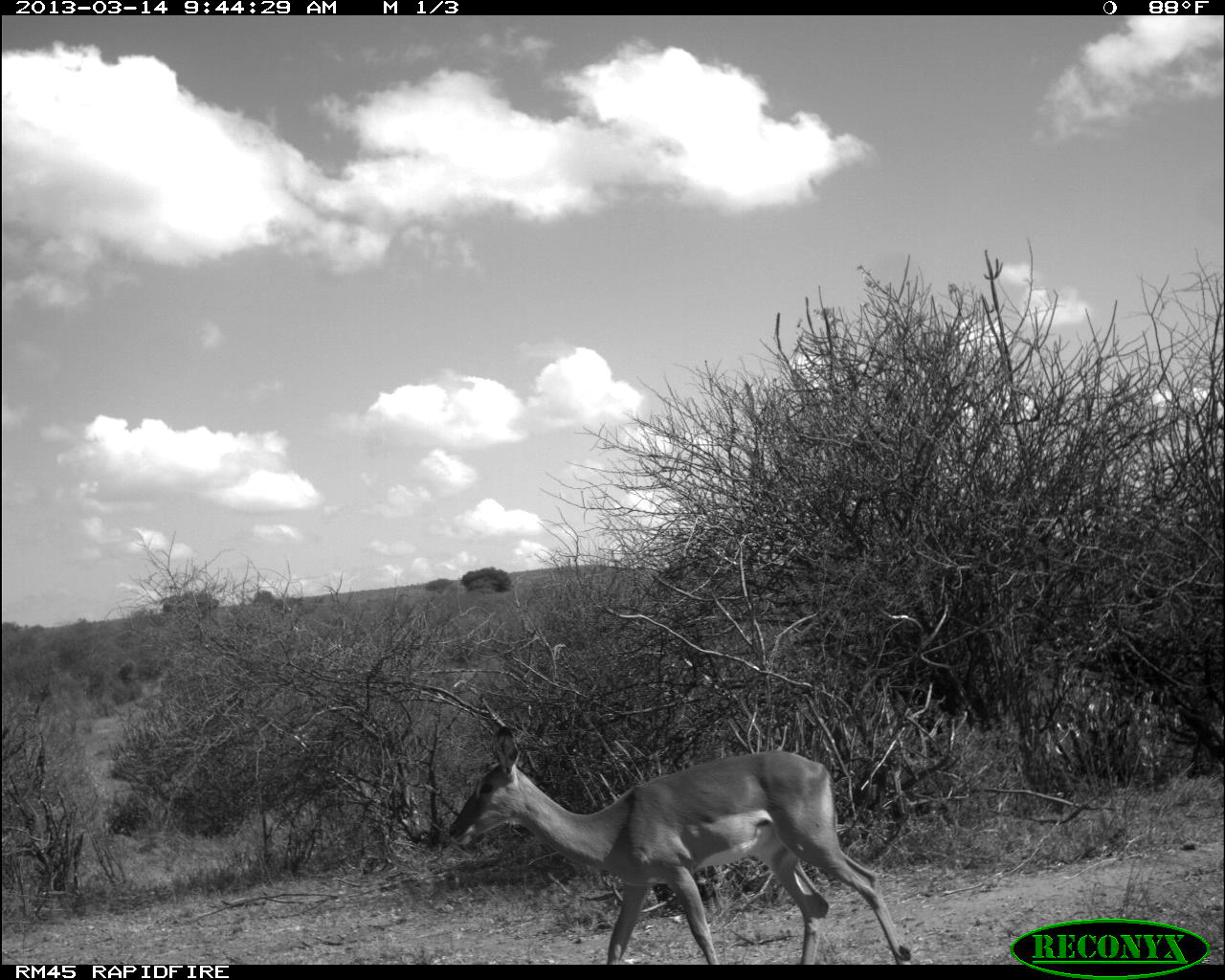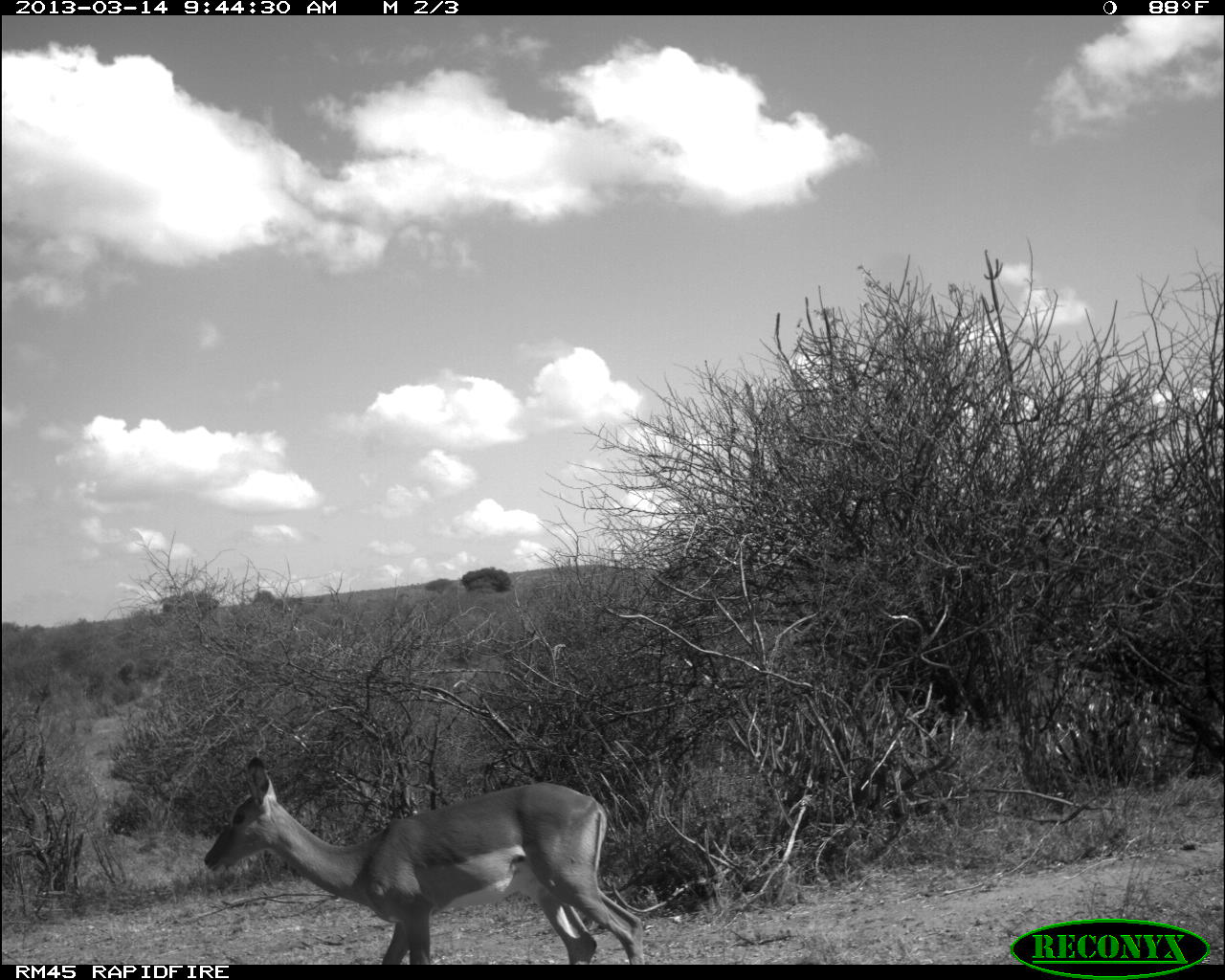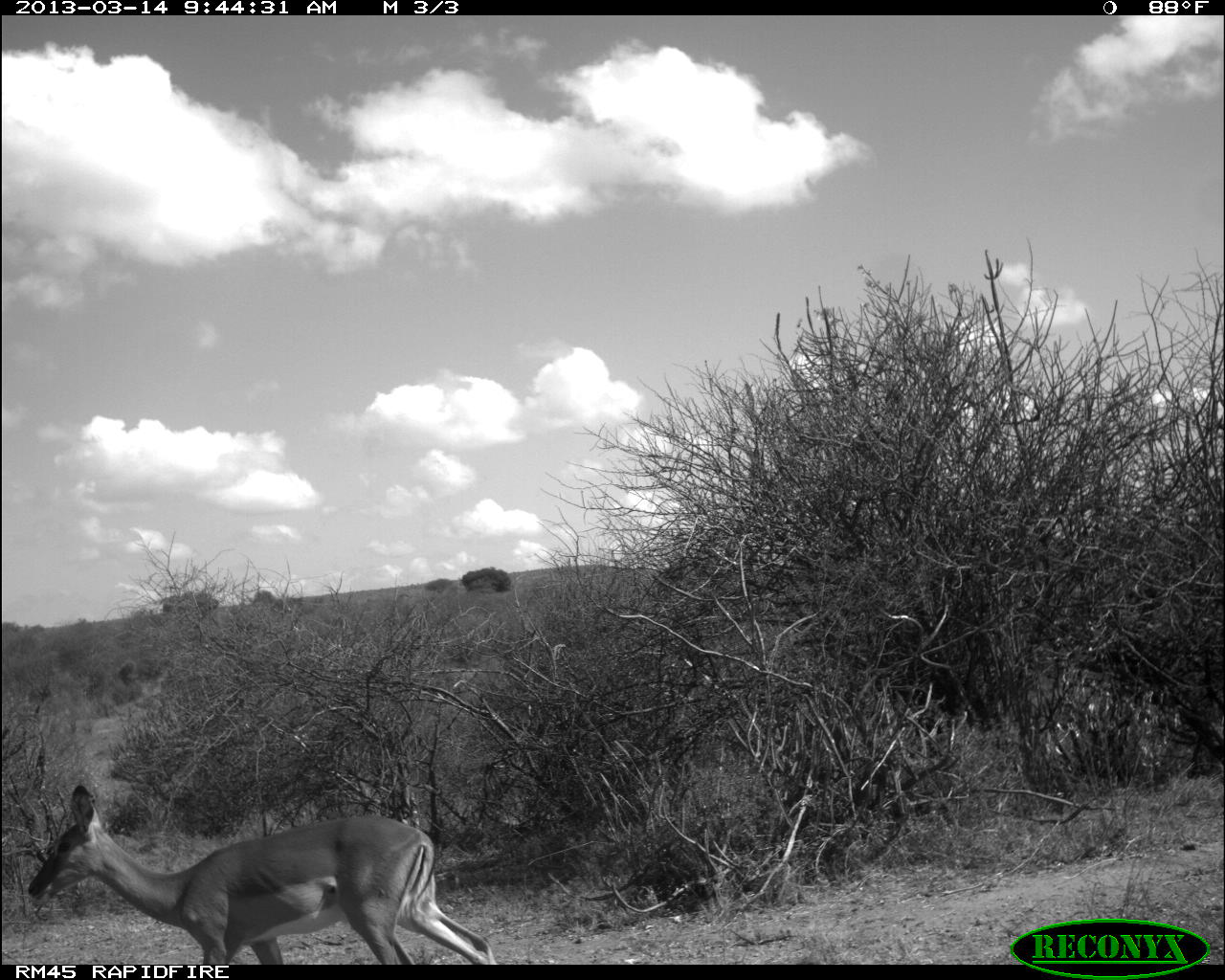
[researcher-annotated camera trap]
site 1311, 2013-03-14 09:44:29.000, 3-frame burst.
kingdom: Animalia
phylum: Chordata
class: Mammalia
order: Artiodactyla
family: Bovidae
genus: Aepyceros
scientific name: Aepyceros melampus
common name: impala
Aepyceros melampus (impala), count 1.